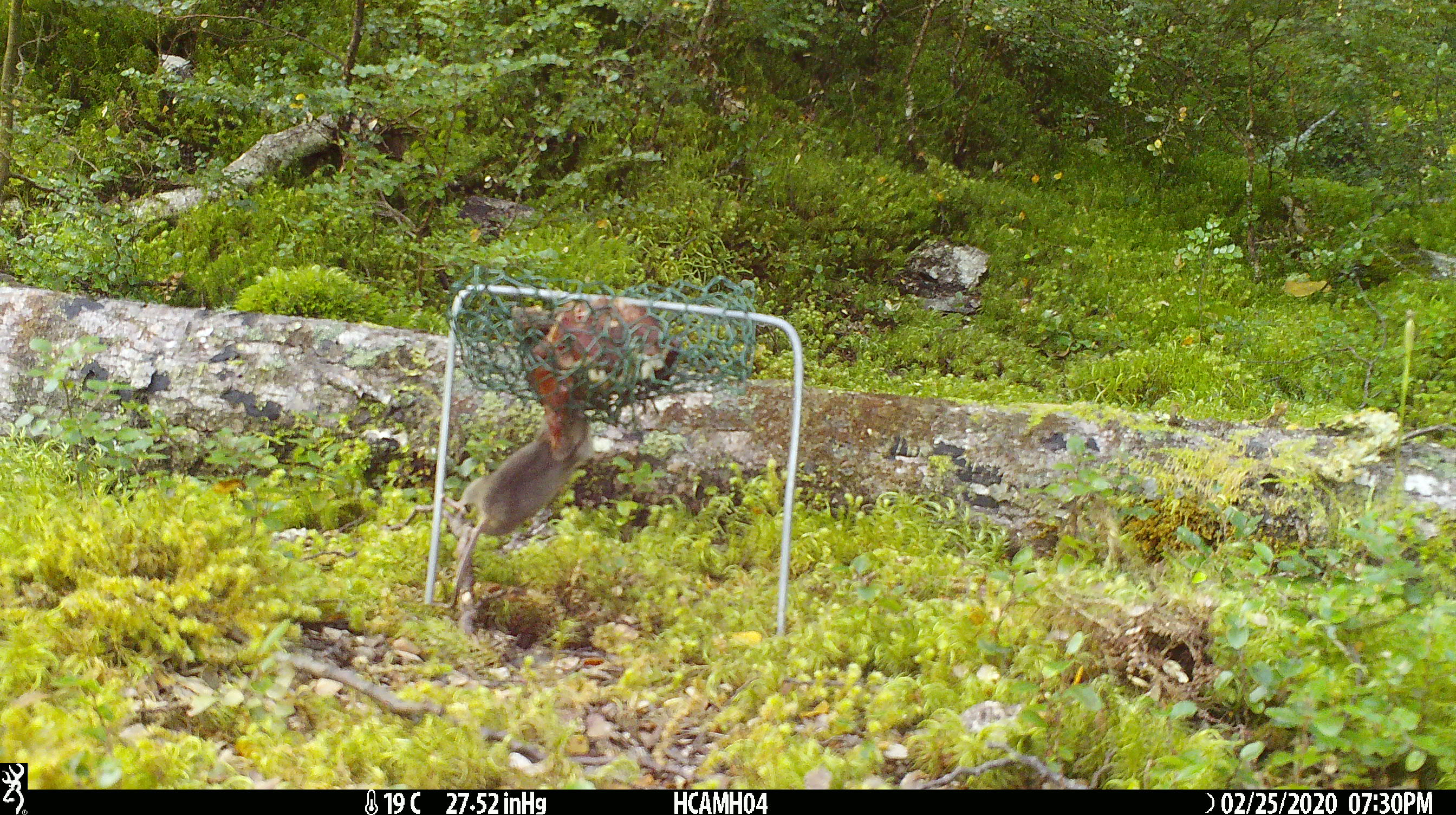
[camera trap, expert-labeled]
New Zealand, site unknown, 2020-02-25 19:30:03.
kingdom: Animalia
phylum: Chordata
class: Mammalia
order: Rodentia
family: Muridae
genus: Mus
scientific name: Mus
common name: mouse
Mouse (Mus).